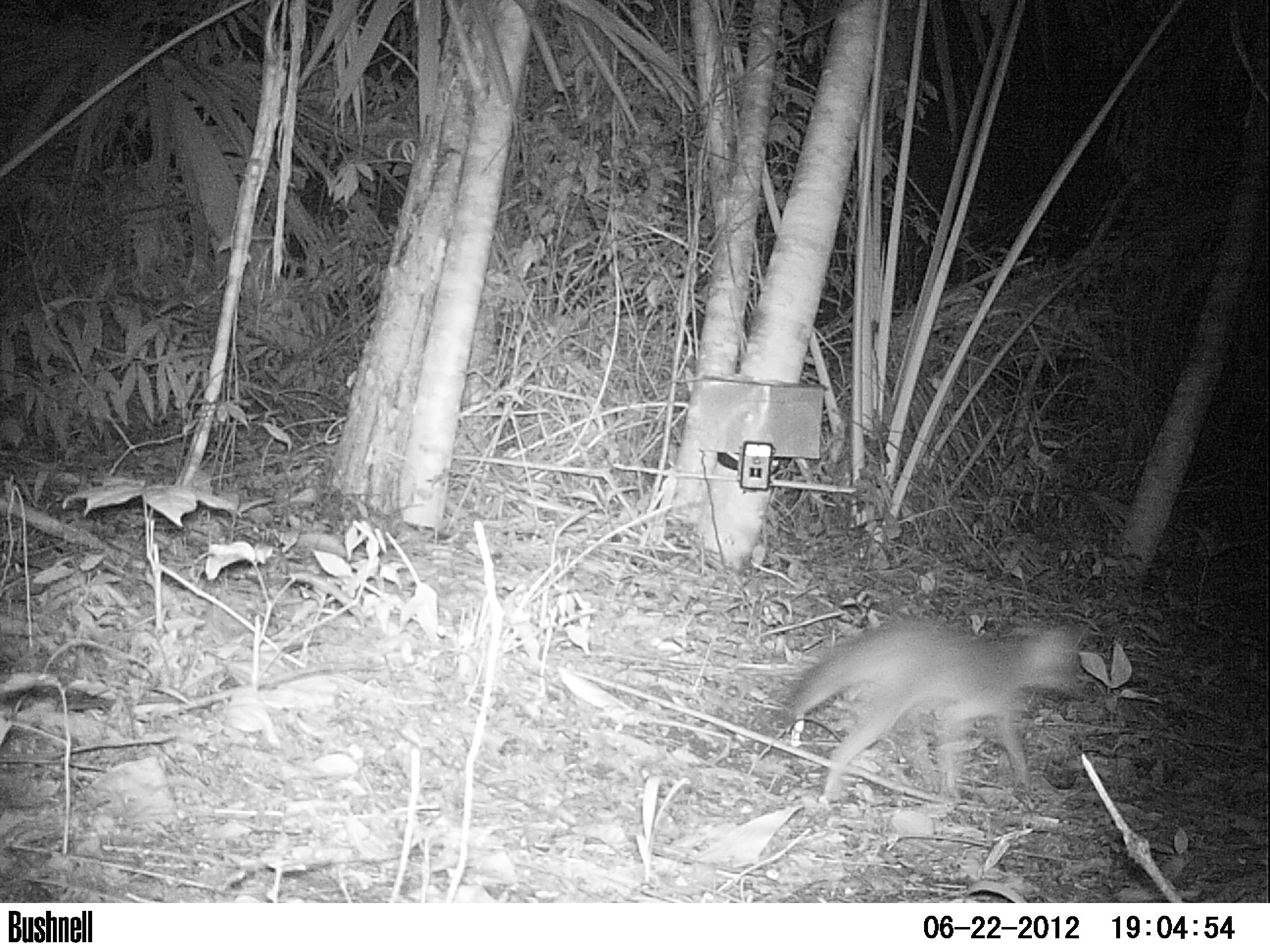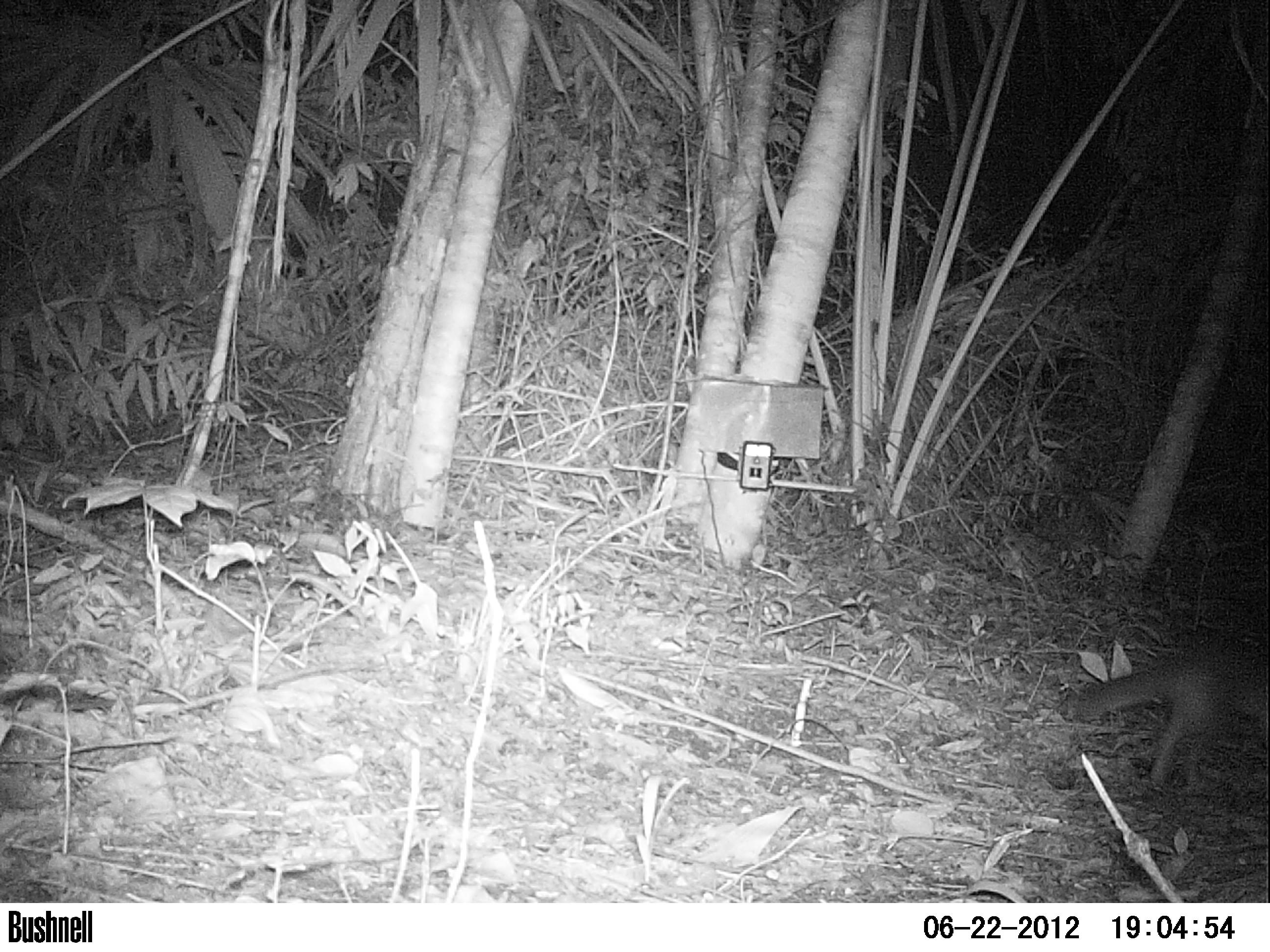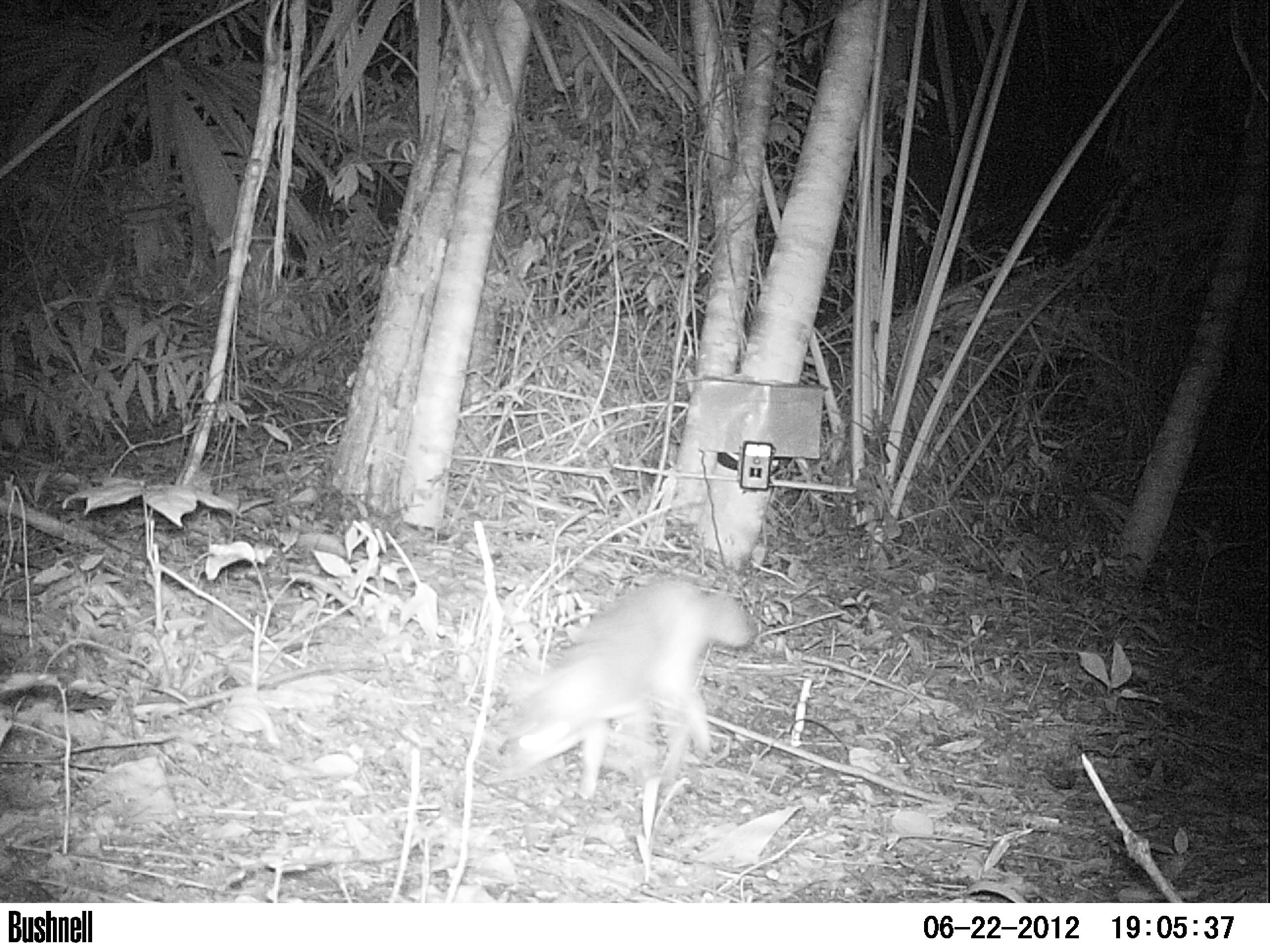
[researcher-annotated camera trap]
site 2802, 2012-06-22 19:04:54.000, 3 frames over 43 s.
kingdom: Animalia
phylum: Chordata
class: Mammalia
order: Carnivora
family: Canidae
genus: Urocyon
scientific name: Urocyon cinereoargenteus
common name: gray fox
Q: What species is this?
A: Urocyon cinereoargenteus (gray fox).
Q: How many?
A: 1.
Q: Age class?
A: Adult.